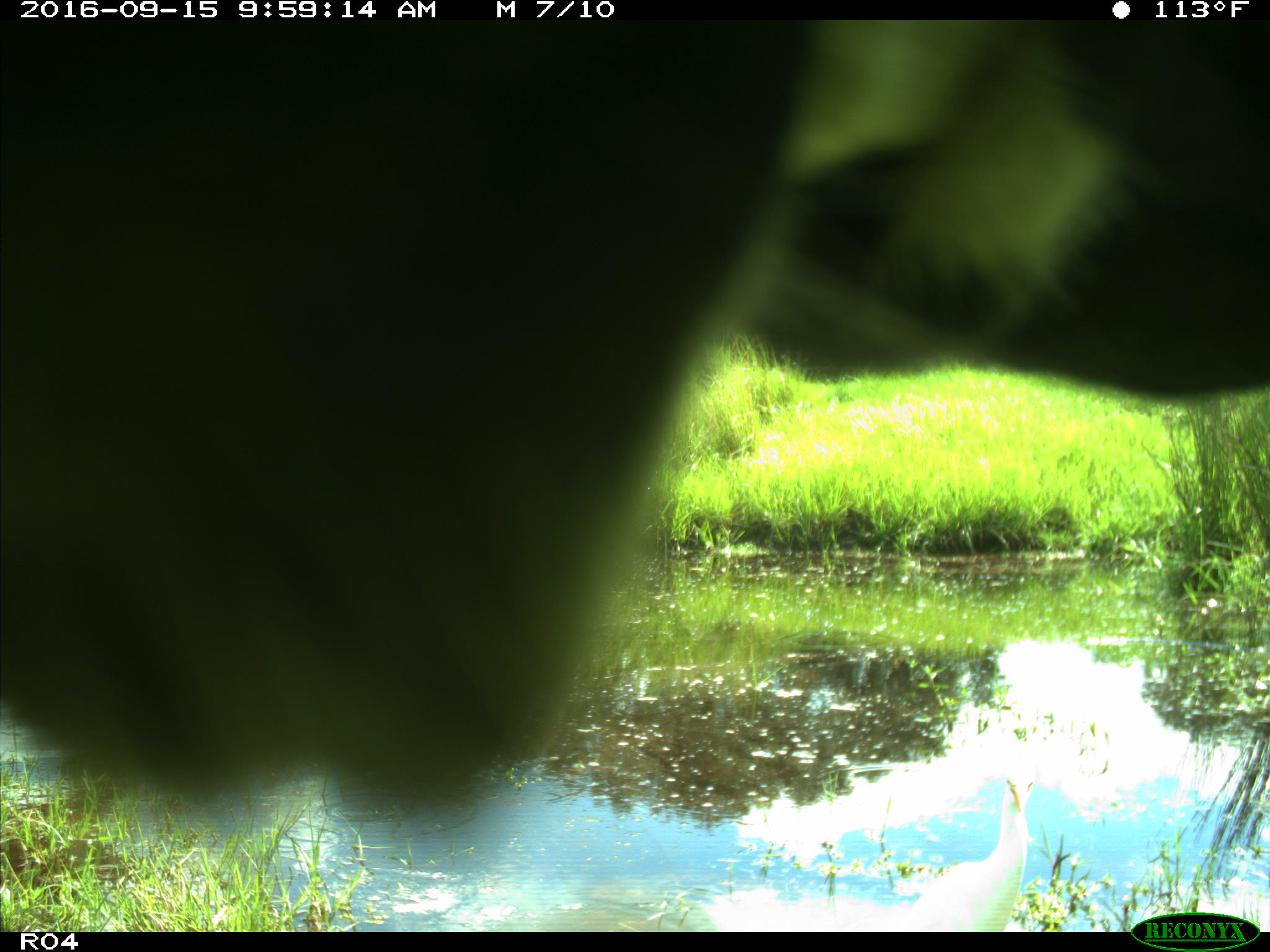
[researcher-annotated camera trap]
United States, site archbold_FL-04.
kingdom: Animalia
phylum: Chordata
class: Mammalia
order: Artiodactyla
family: Bovidae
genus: Bos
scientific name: Bos taurus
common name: domestic cow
Bos taurus (domestic cow).